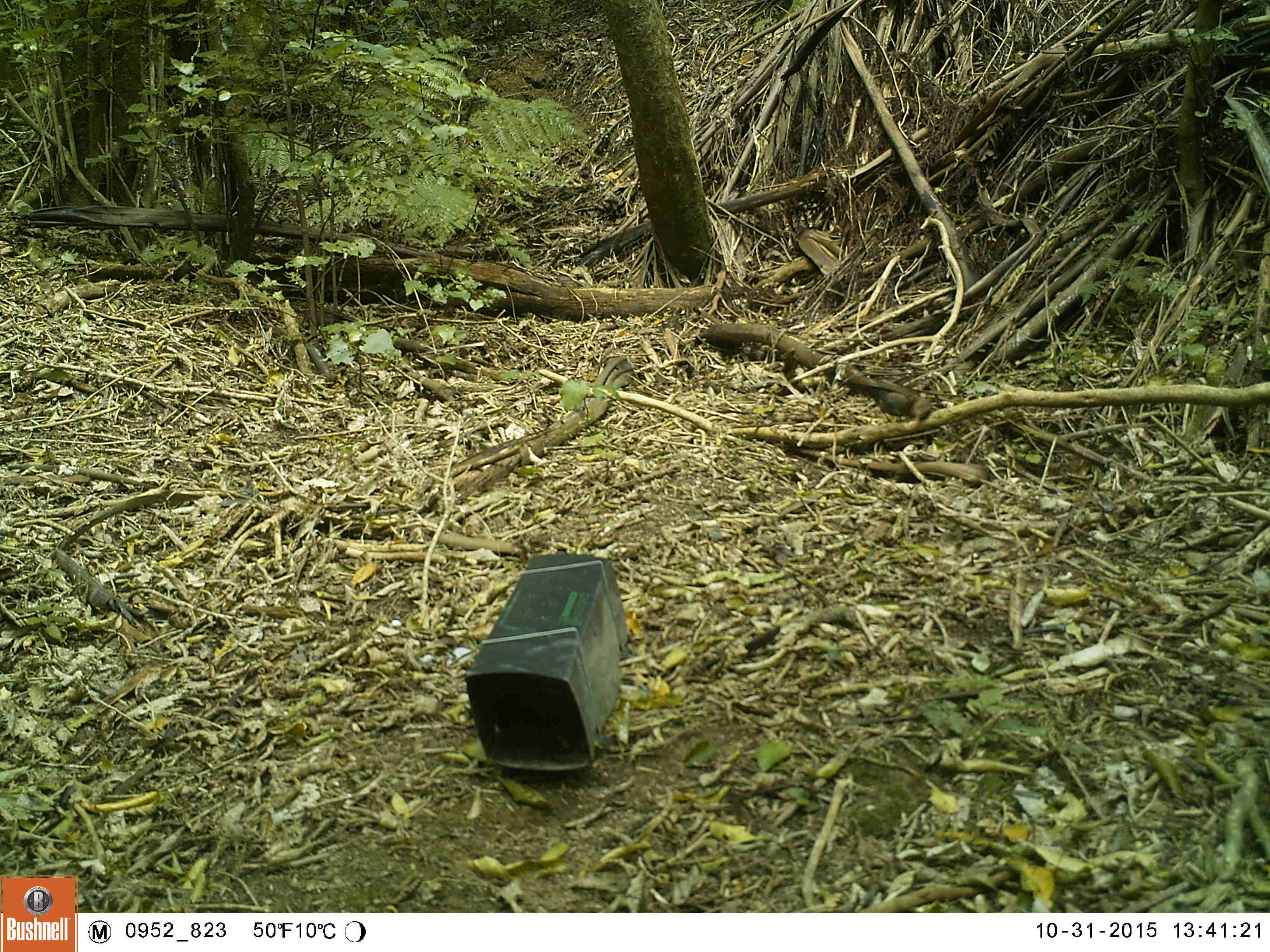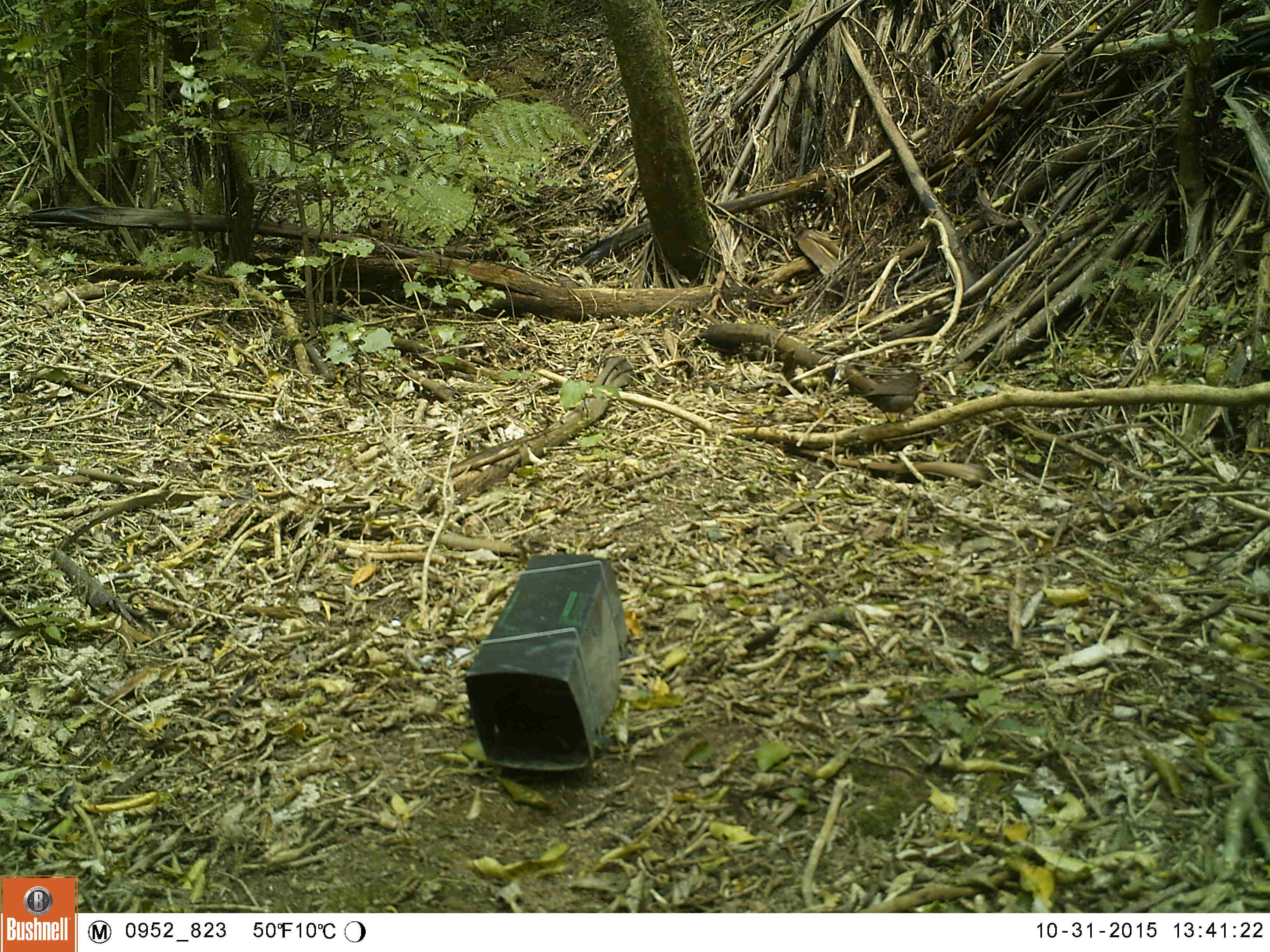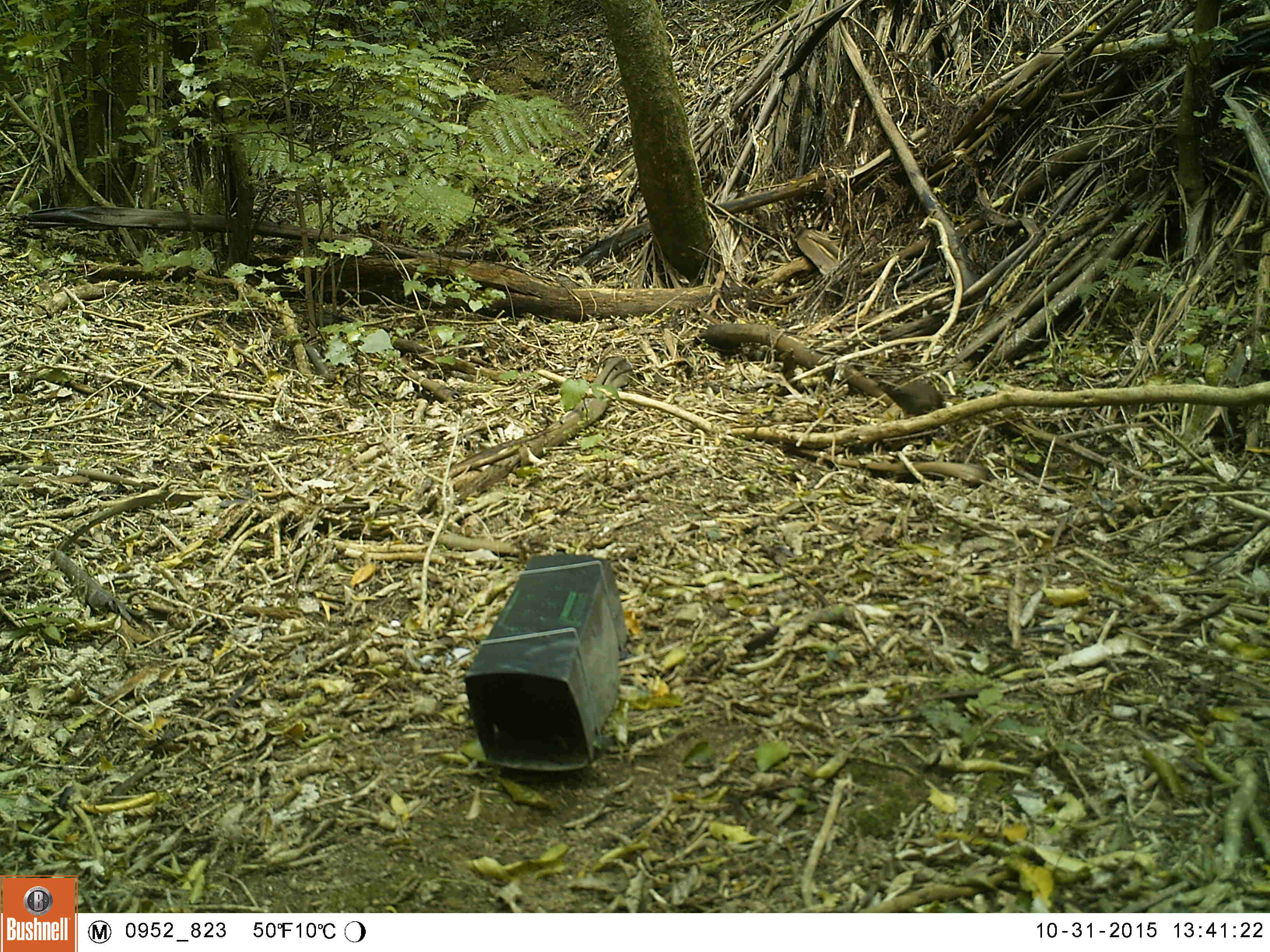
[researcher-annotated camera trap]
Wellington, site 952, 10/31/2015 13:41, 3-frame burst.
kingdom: Animalia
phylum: Chordata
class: Aves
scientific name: Aves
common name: bird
Bird (Aves).